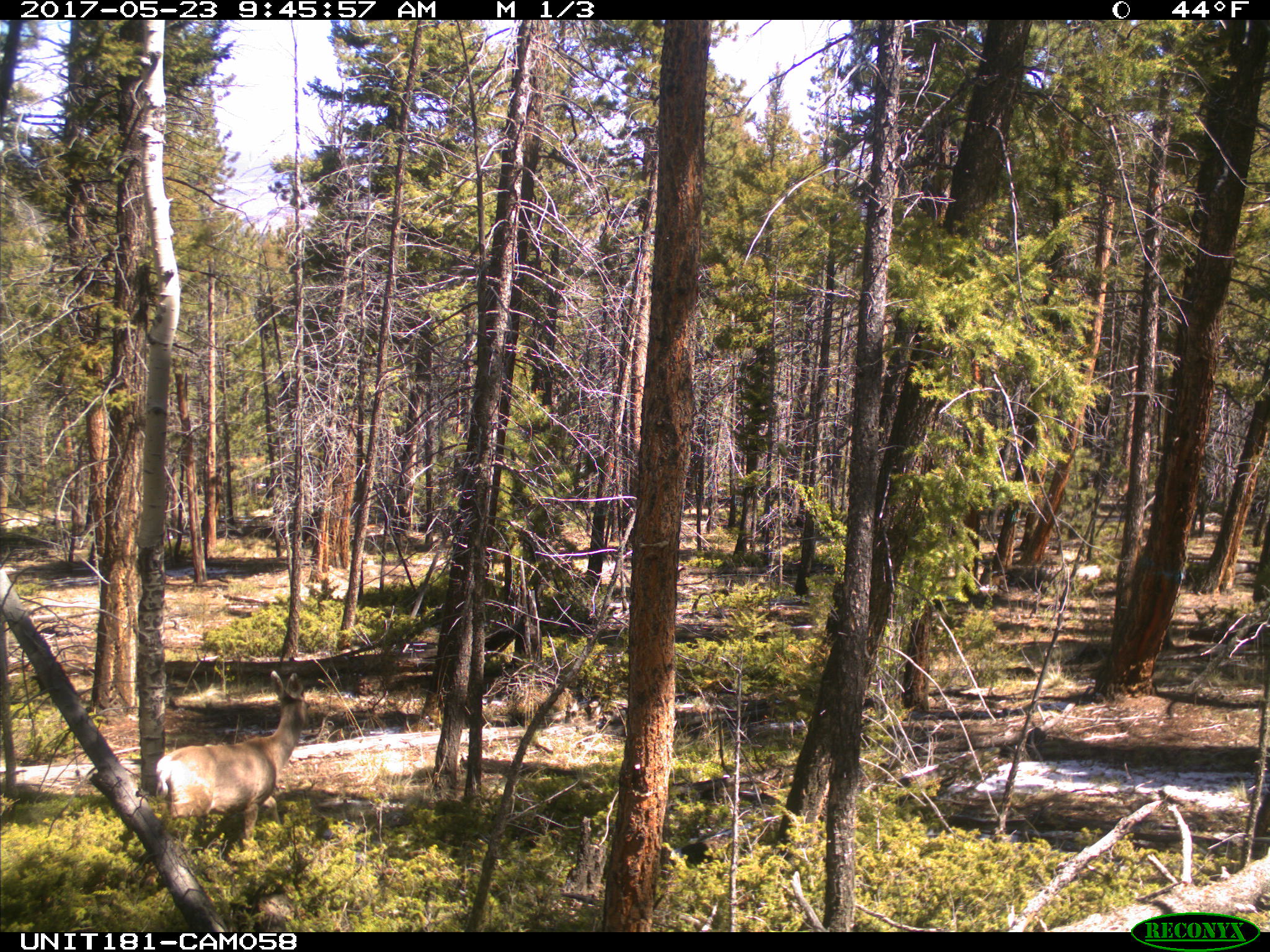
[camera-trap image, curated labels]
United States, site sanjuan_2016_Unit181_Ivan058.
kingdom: Animalia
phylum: Chordata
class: Mammalia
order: Artiodactyla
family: Cervidae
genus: Odocoileus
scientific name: Odocoileus hemionus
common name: mule deer